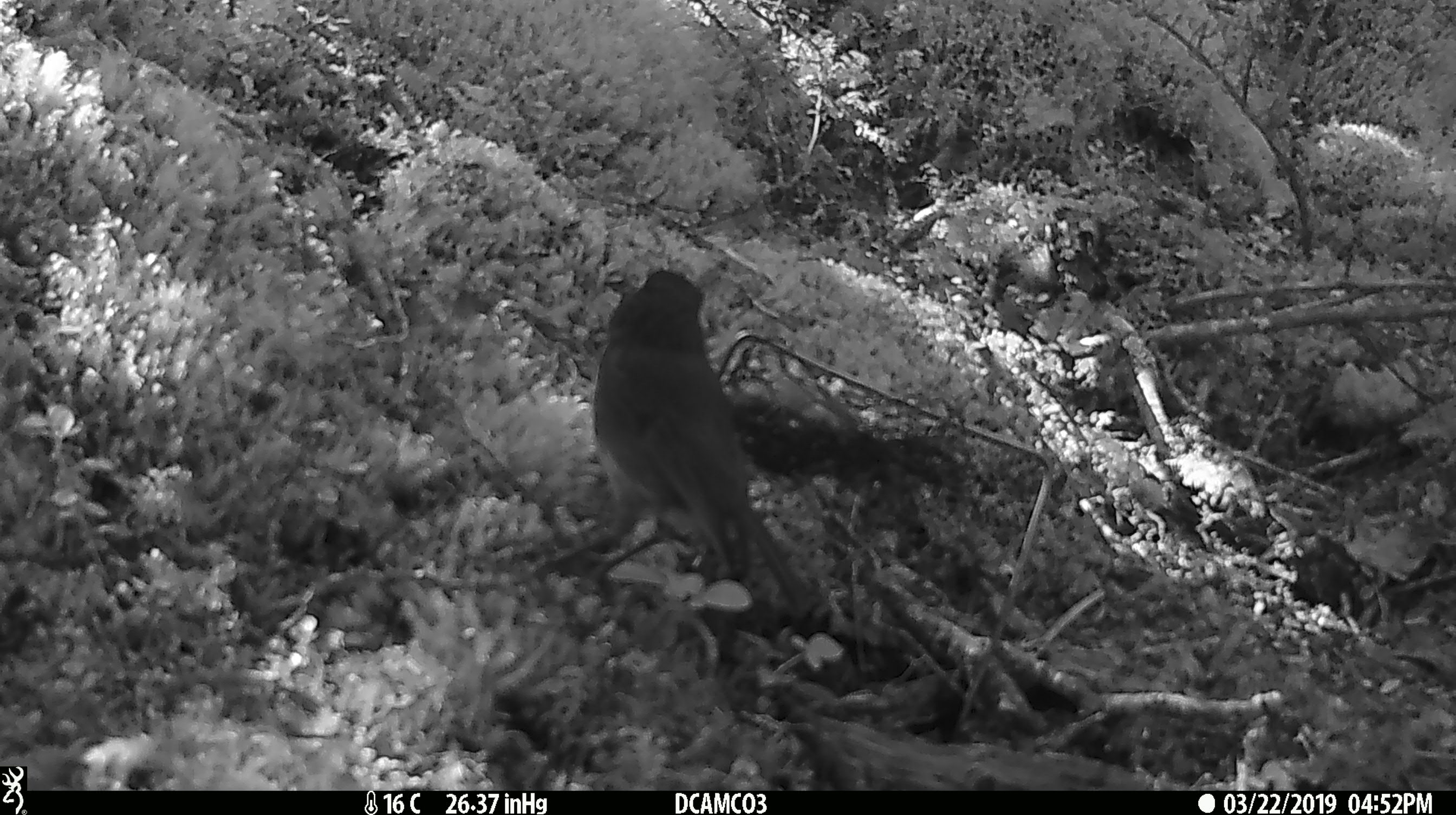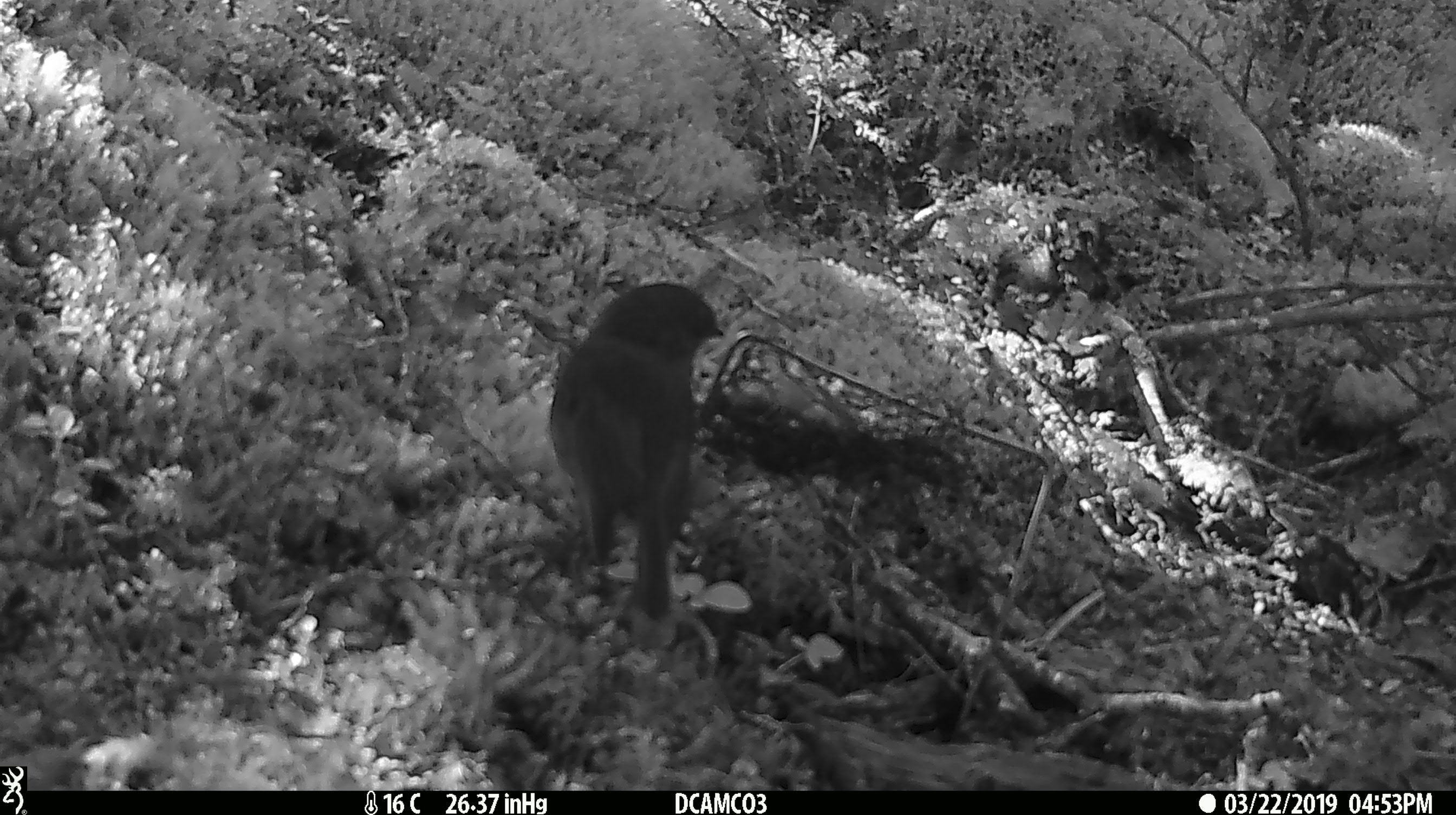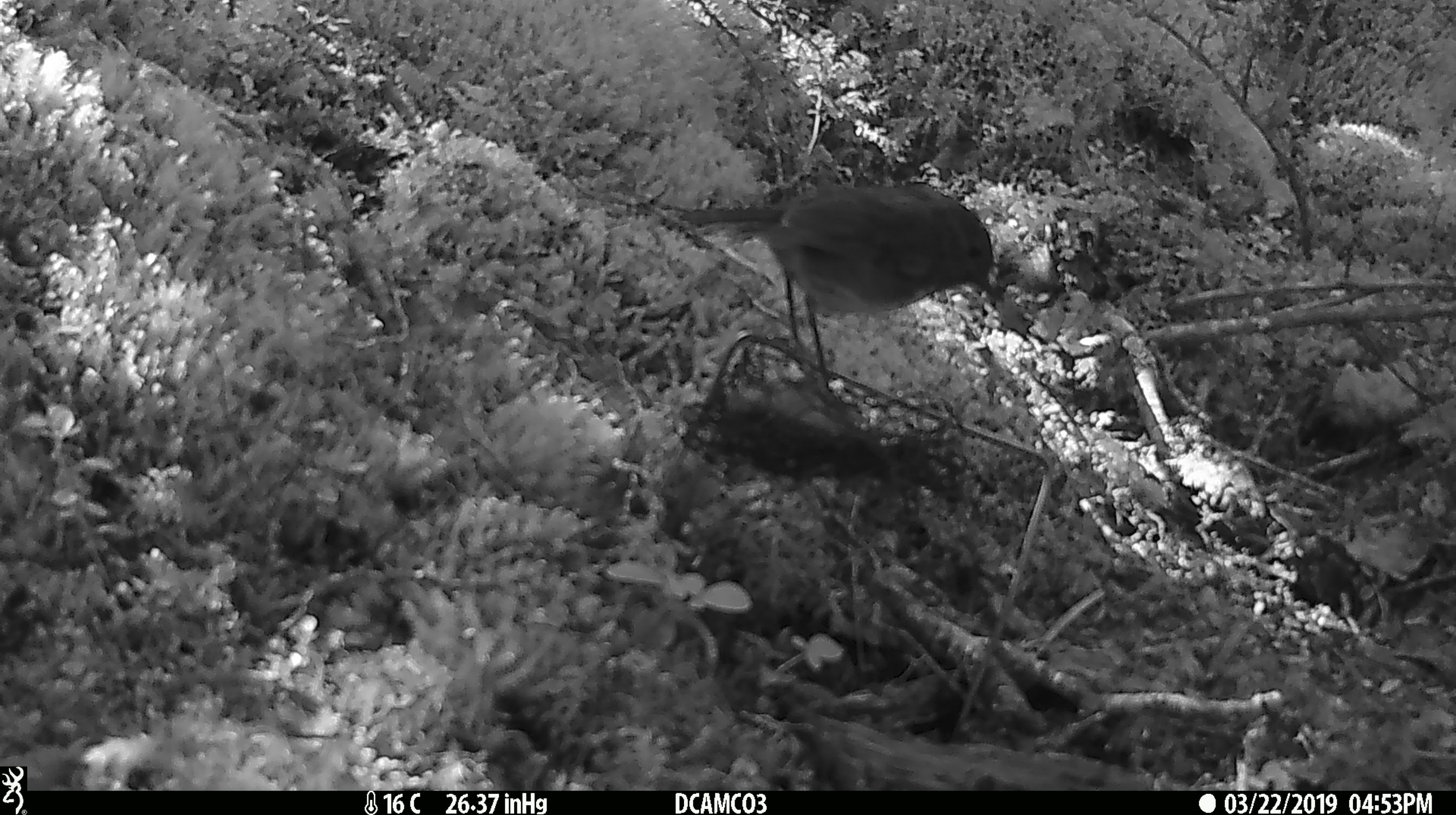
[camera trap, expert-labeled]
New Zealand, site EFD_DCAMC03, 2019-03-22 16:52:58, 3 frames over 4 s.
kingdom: Animalia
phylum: Chordata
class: Aves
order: Passeriformes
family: Petroicidae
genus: Petroica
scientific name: Petroica australis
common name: new zealand robin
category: robin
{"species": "robin (new zealand robin) (Petroica australis)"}